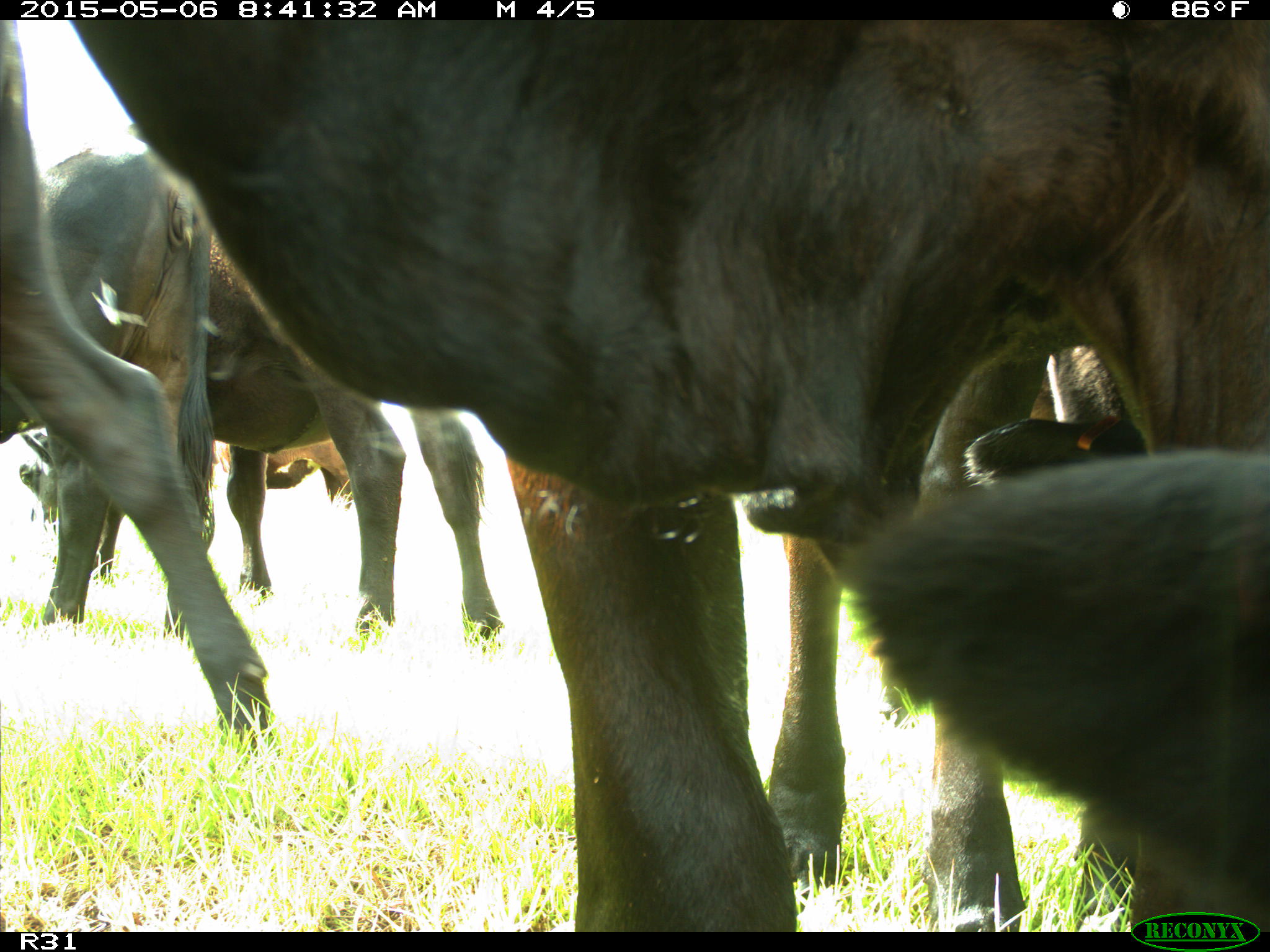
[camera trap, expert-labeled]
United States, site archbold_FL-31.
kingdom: Animalia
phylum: Chordata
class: Mammalia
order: Artiodactyla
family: Bovidae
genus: Bos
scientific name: Bos taurus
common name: domestic cow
Bos taurus (domestic cow).